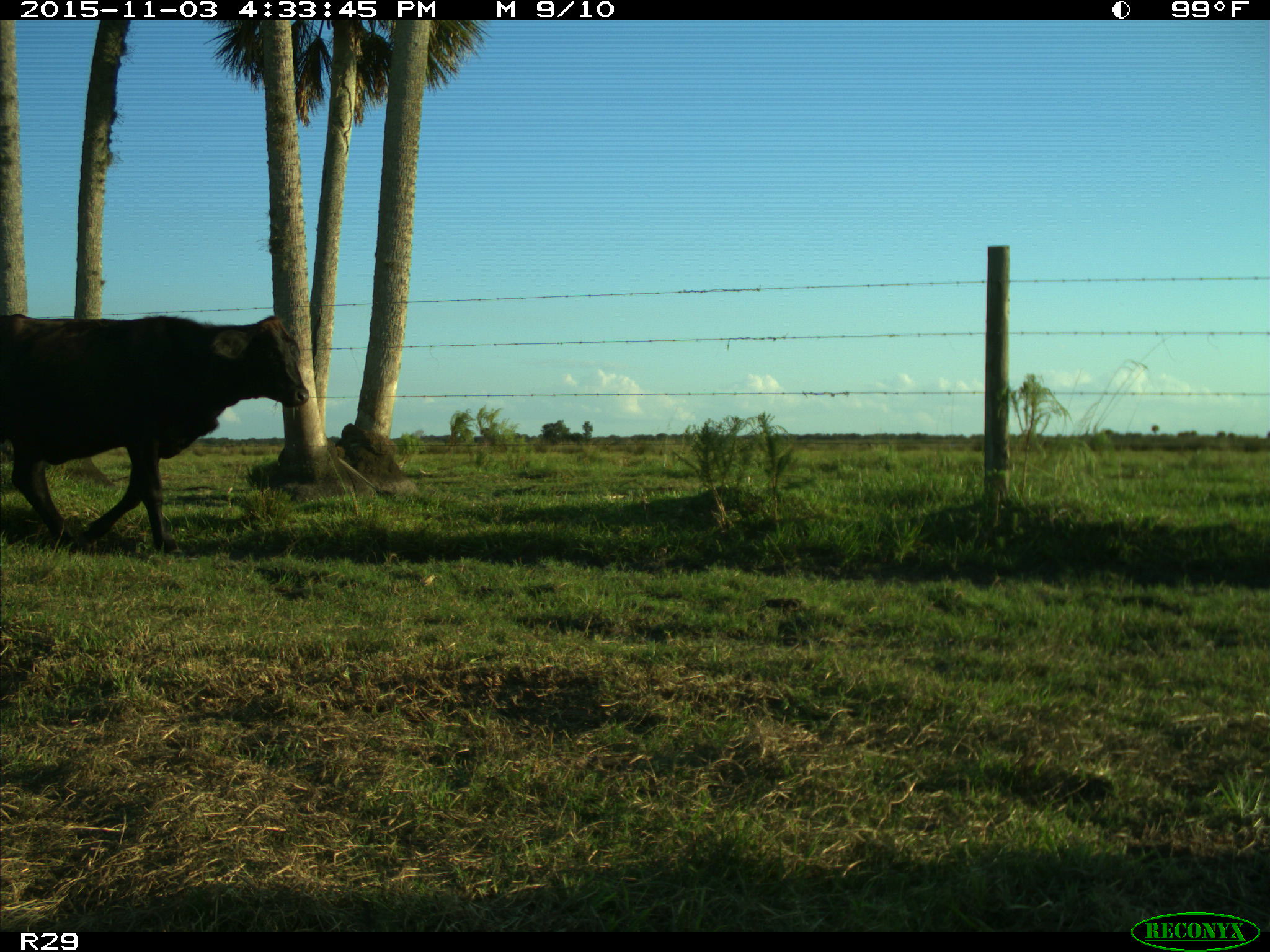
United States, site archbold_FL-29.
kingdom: Animalia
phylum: Chordata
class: Mammalia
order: Artiodactyla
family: Bovidae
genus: Bos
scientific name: Bos taurus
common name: domestic cow